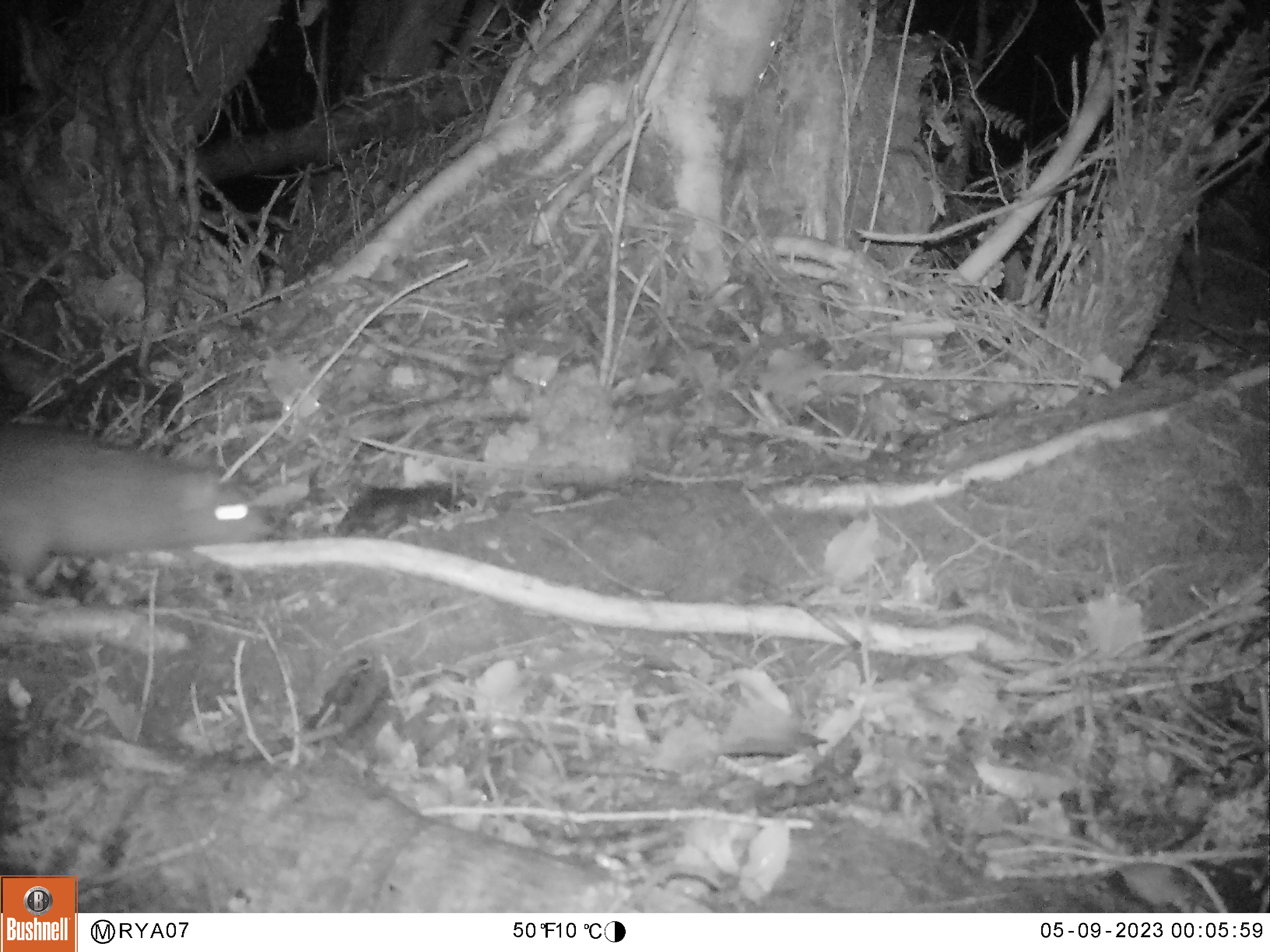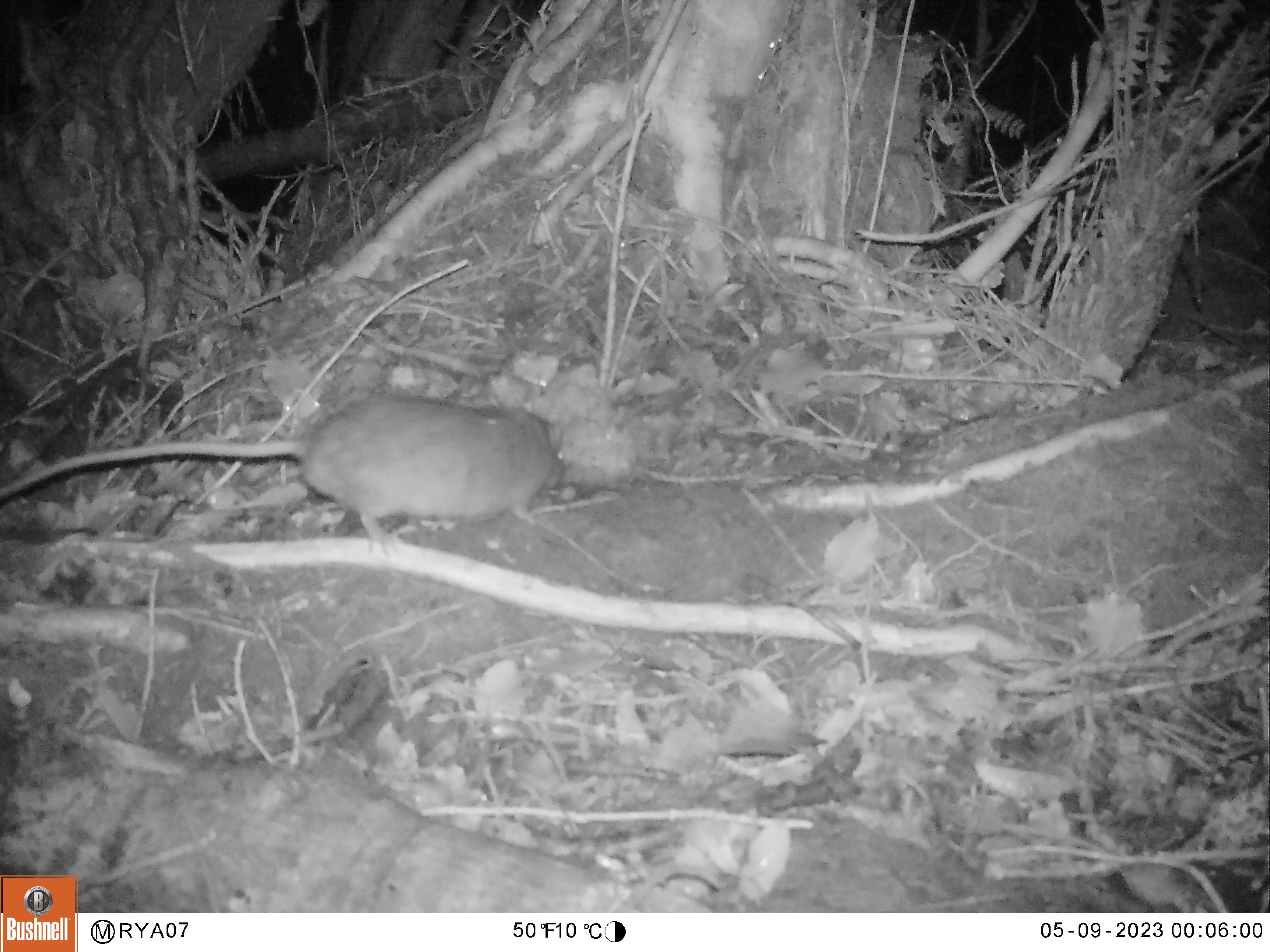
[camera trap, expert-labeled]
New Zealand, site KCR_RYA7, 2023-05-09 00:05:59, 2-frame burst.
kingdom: Animalia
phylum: Chordata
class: Mammalia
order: Rodentia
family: Muridae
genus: Rattus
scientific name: Rattus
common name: rat